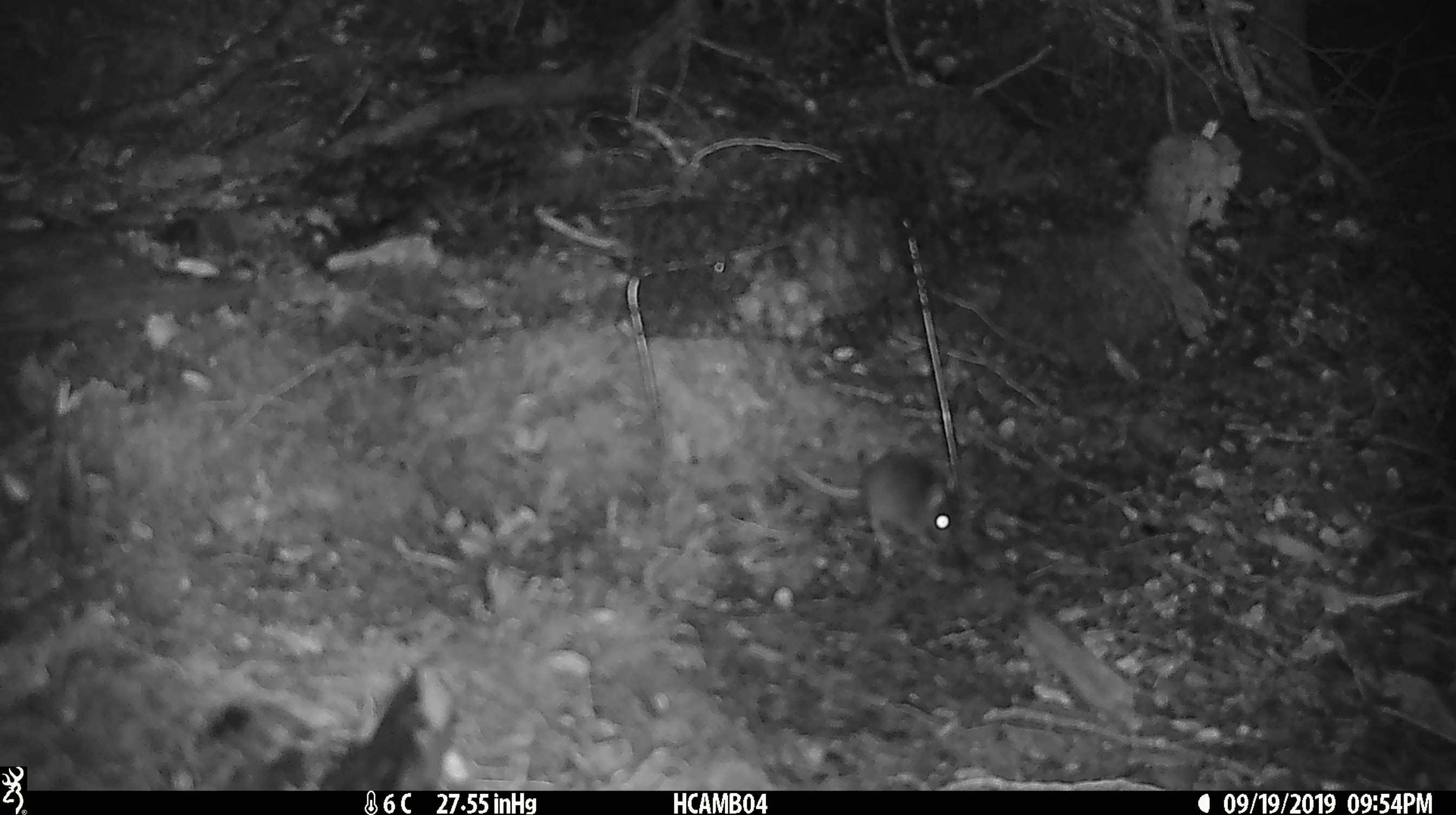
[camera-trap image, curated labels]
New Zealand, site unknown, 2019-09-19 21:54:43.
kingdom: Animalia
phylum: Chordata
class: Mammalia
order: Rodentia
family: Muridae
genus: Mus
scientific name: Mus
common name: mouse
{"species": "mouse (Mus)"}